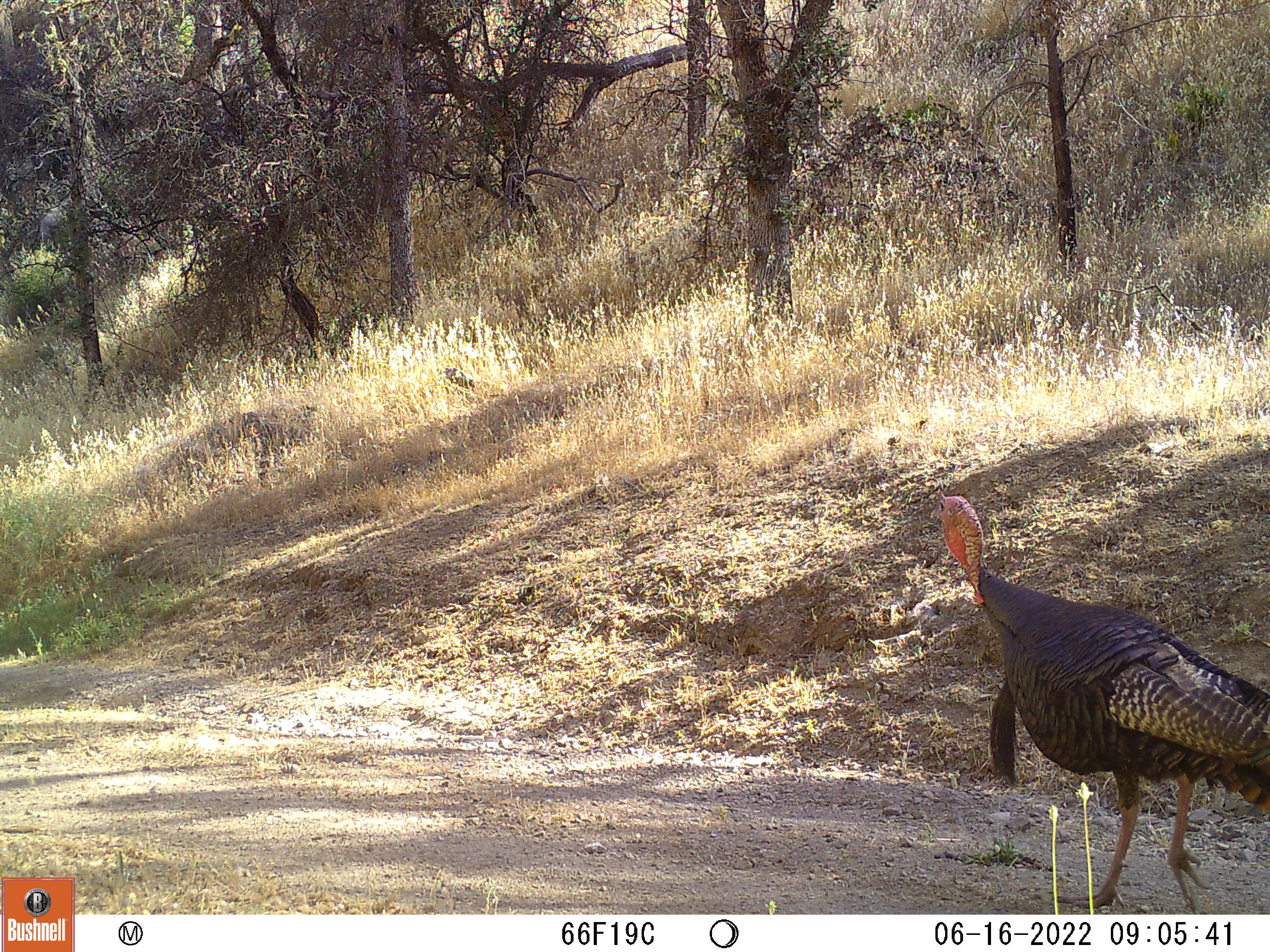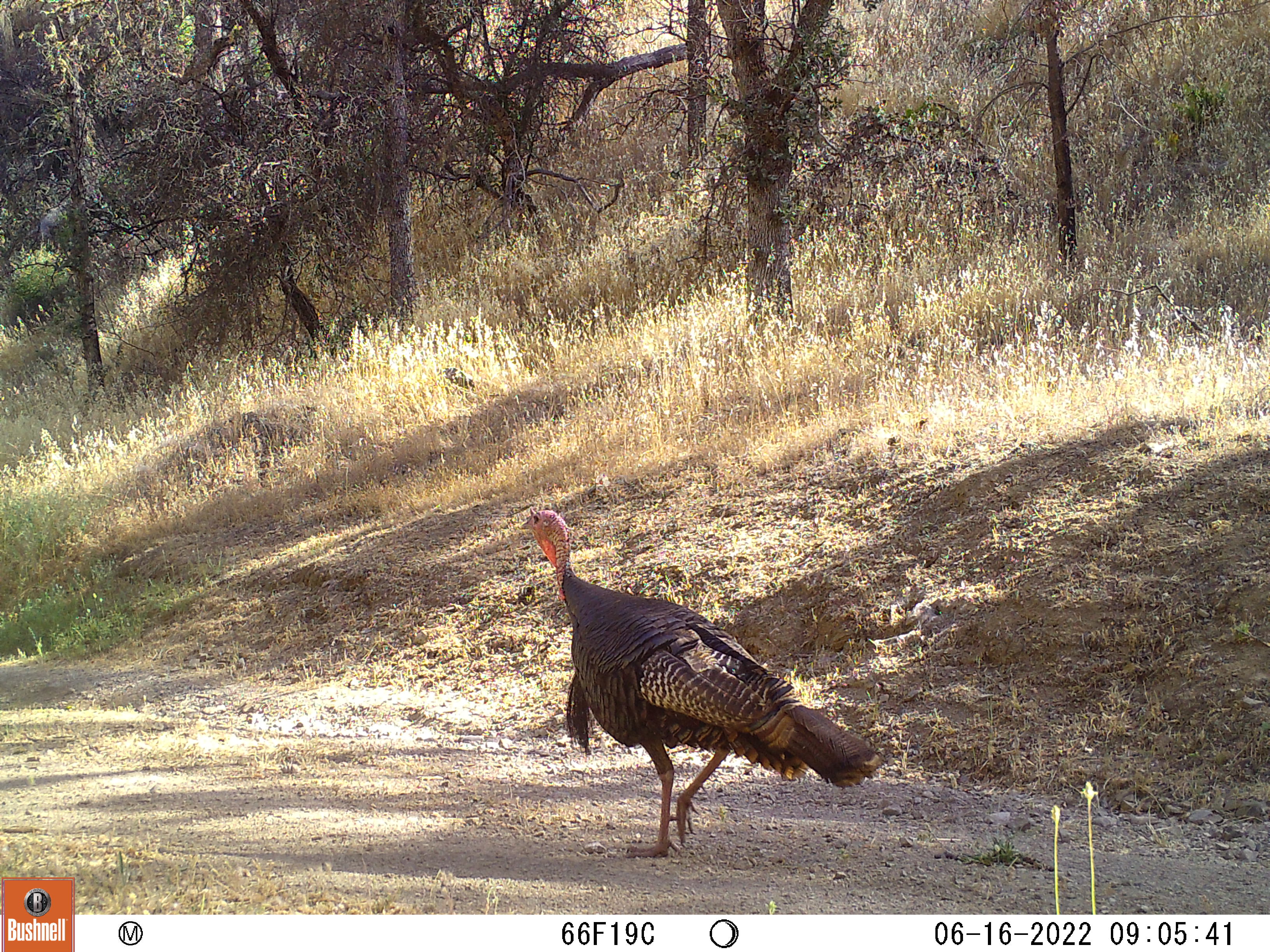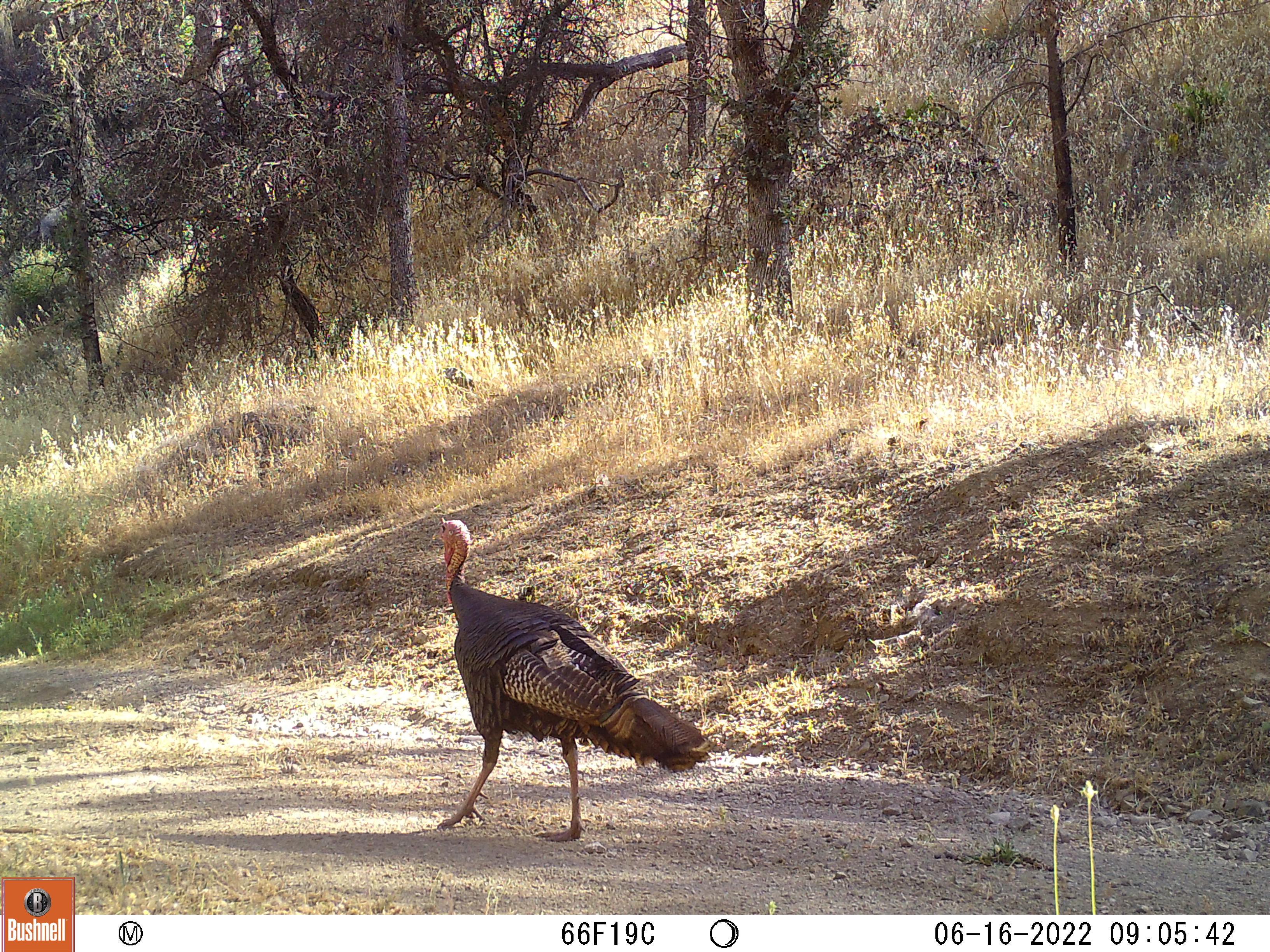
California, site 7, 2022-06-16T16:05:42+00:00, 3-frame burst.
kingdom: Animalia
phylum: Chordata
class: Aves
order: Galliformes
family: Phasianidae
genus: Meleagris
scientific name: Meleagris gallopavo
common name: turkey